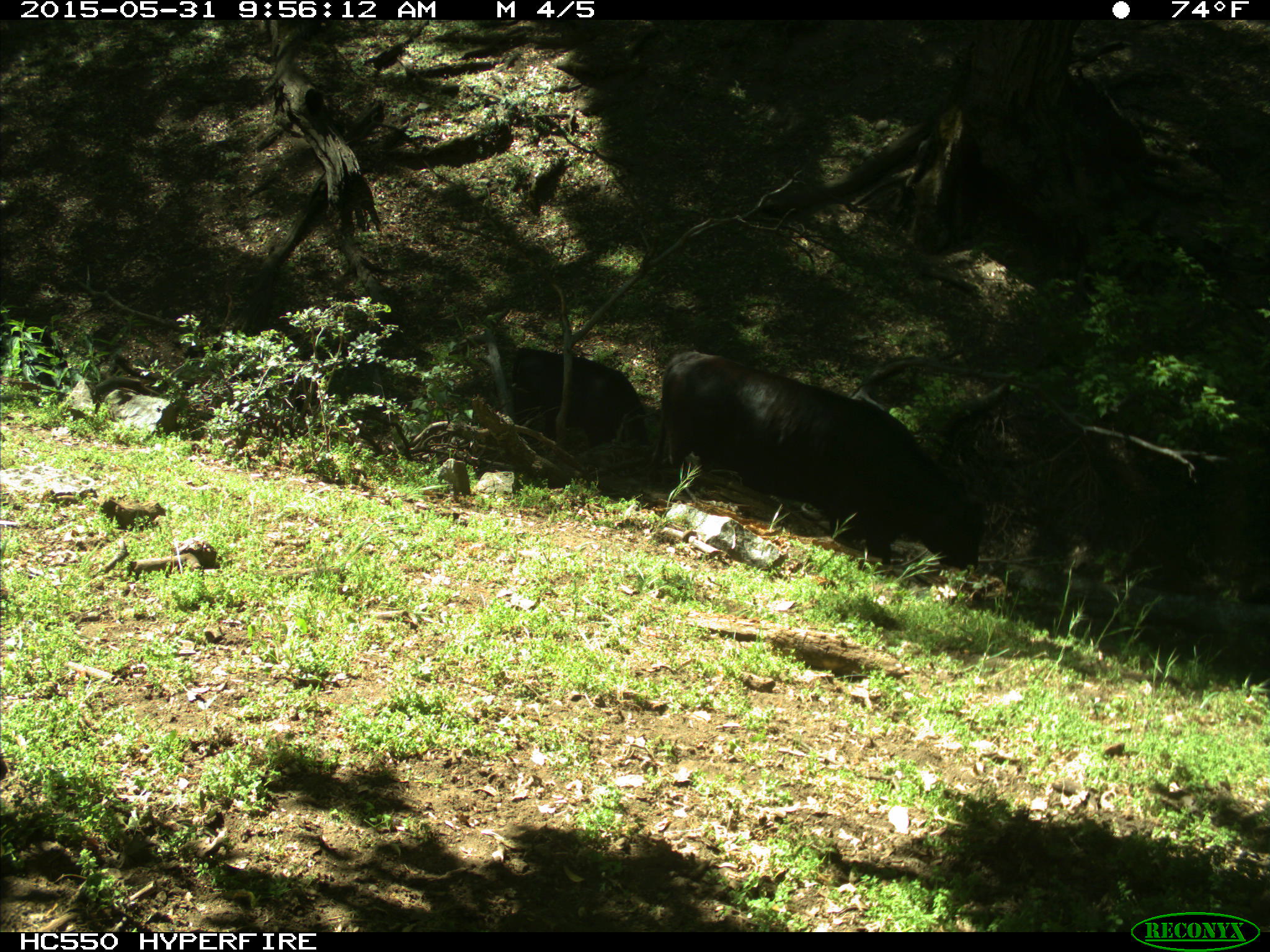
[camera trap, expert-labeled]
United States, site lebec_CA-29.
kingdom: Animalia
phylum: Chordata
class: Mammalia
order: Artiodactyla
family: Bovidae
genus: Bos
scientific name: Bos taurus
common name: domestic cow